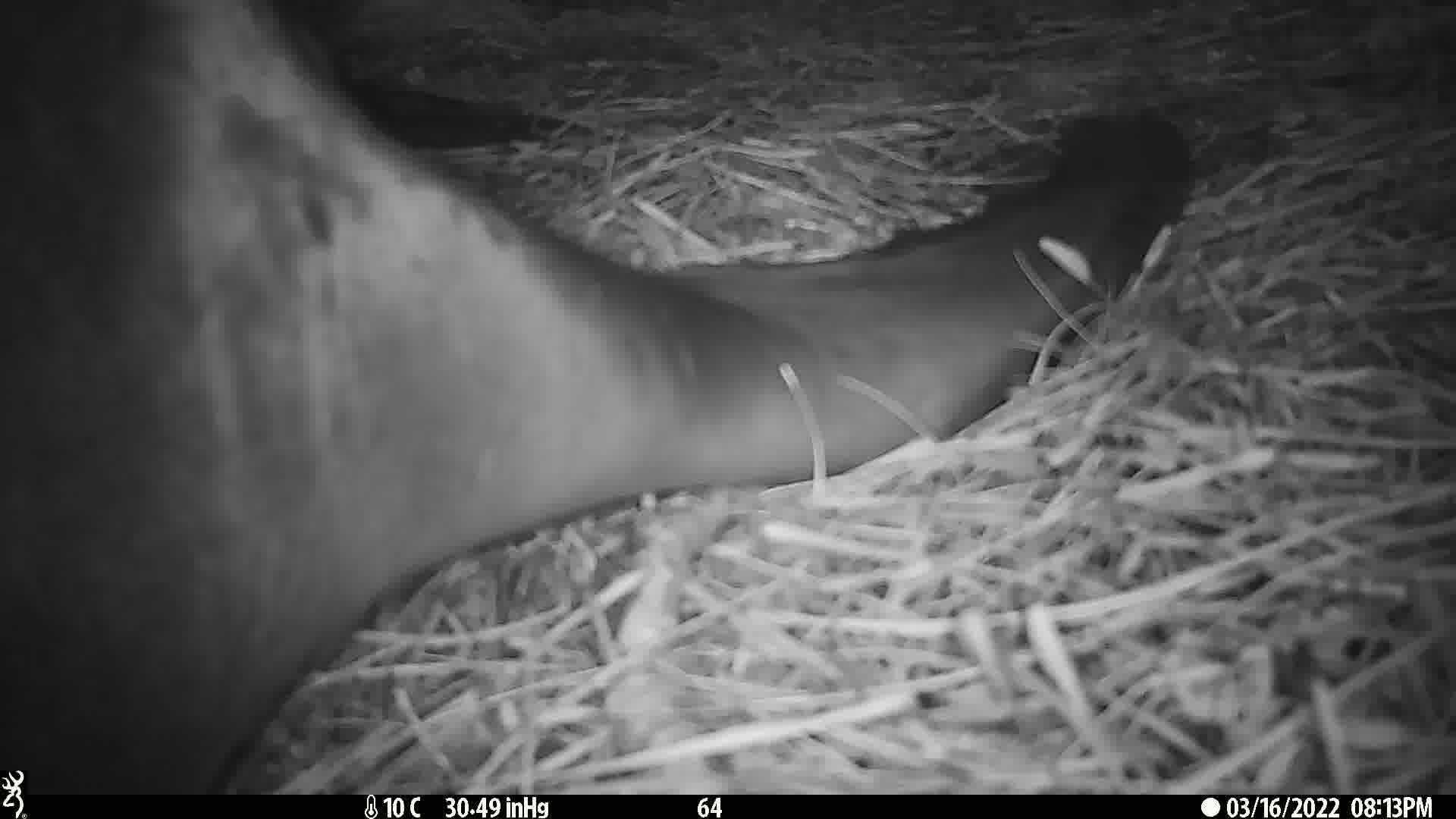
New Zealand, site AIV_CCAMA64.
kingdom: Animalia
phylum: Chordata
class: Mammalia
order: Carnivora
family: Otariidae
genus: Phocarctos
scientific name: Phocarctos hookeri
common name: new zealand sea lion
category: sealion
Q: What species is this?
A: Sealion (new zealand sea lion) (Phocarctos hookeri).